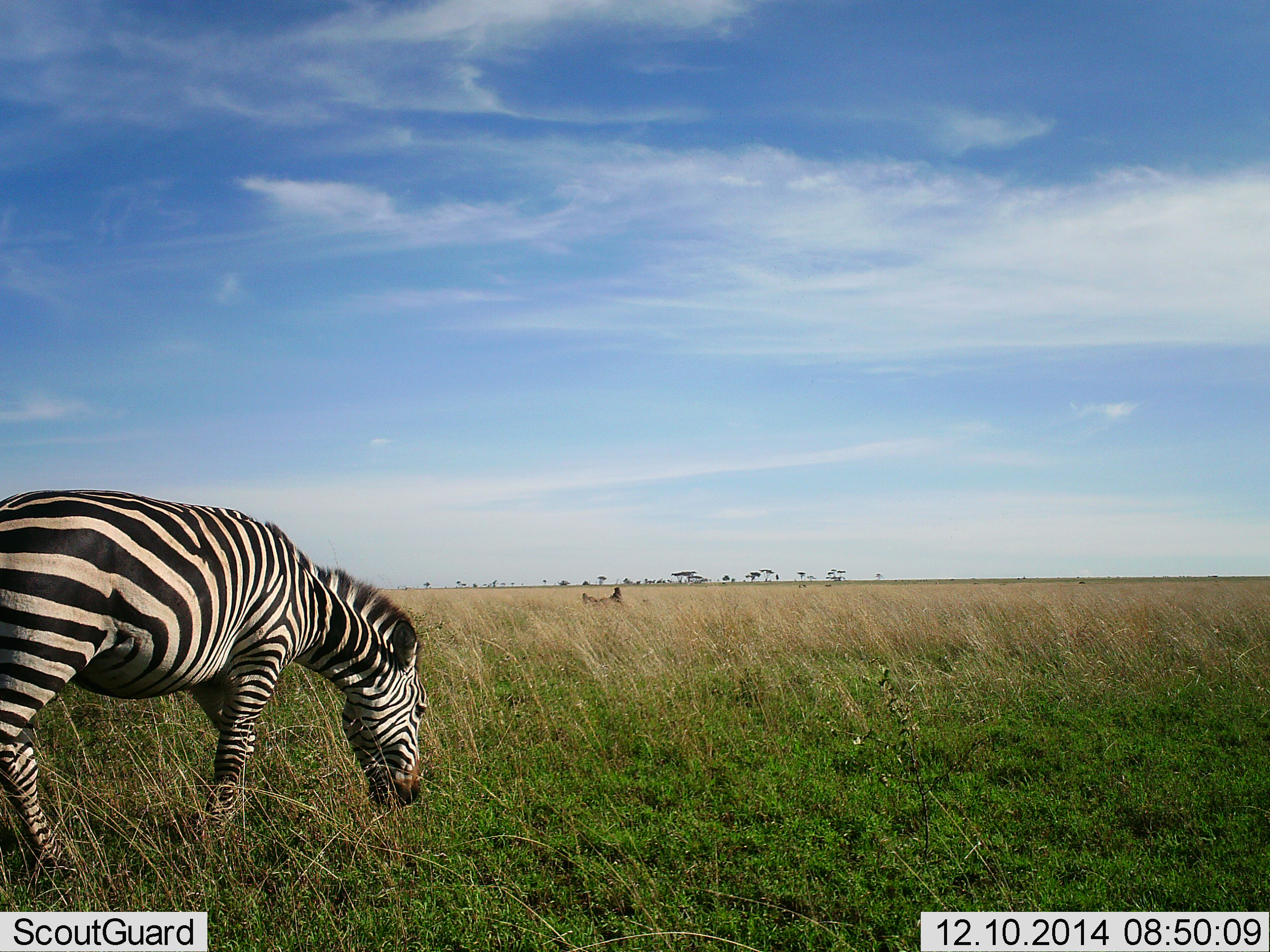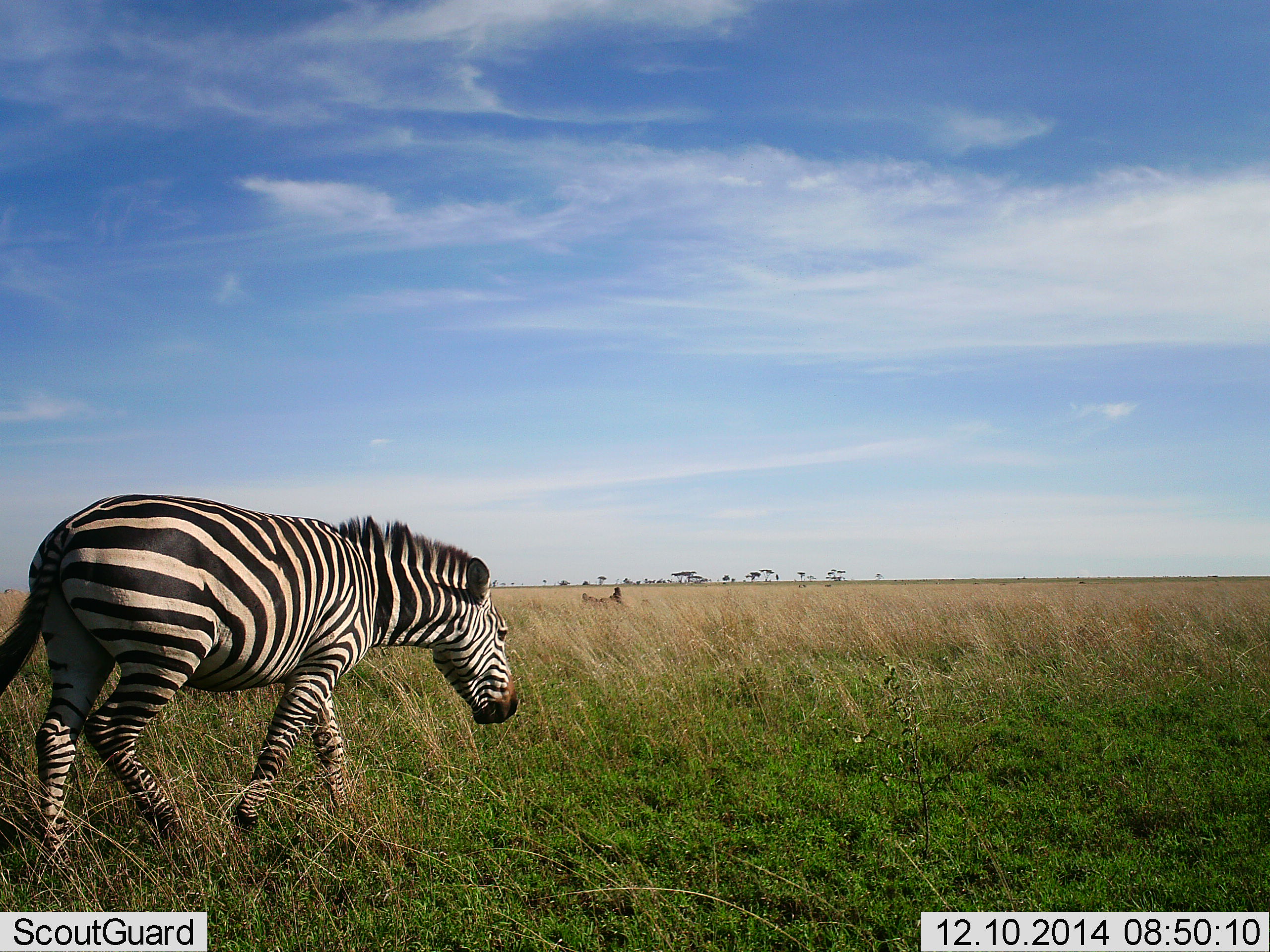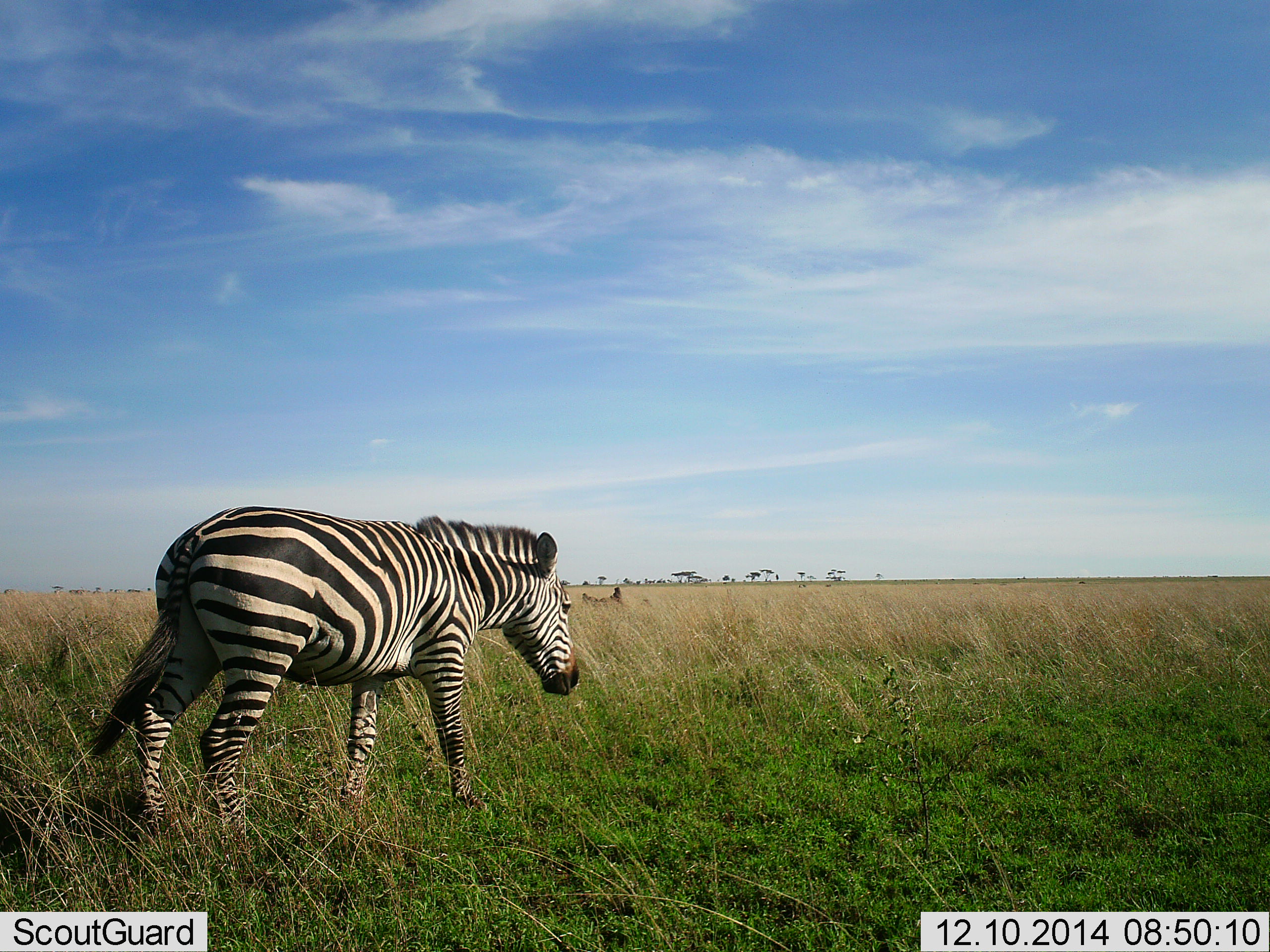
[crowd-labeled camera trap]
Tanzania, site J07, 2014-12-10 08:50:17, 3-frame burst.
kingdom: Animalia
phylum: Chordata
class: Mammalia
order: Perissodactyla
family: Equidae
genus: Equus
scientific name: Equus quagga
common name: plains zebra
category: zebra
Zebra (plains zebra) (Equus quagga), count 1. Behavior (volunteer vote fractions): standing 0%, resting 0%, moving 100%, interacting 0%. Young present (vote fraction): 0%. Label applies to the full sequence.